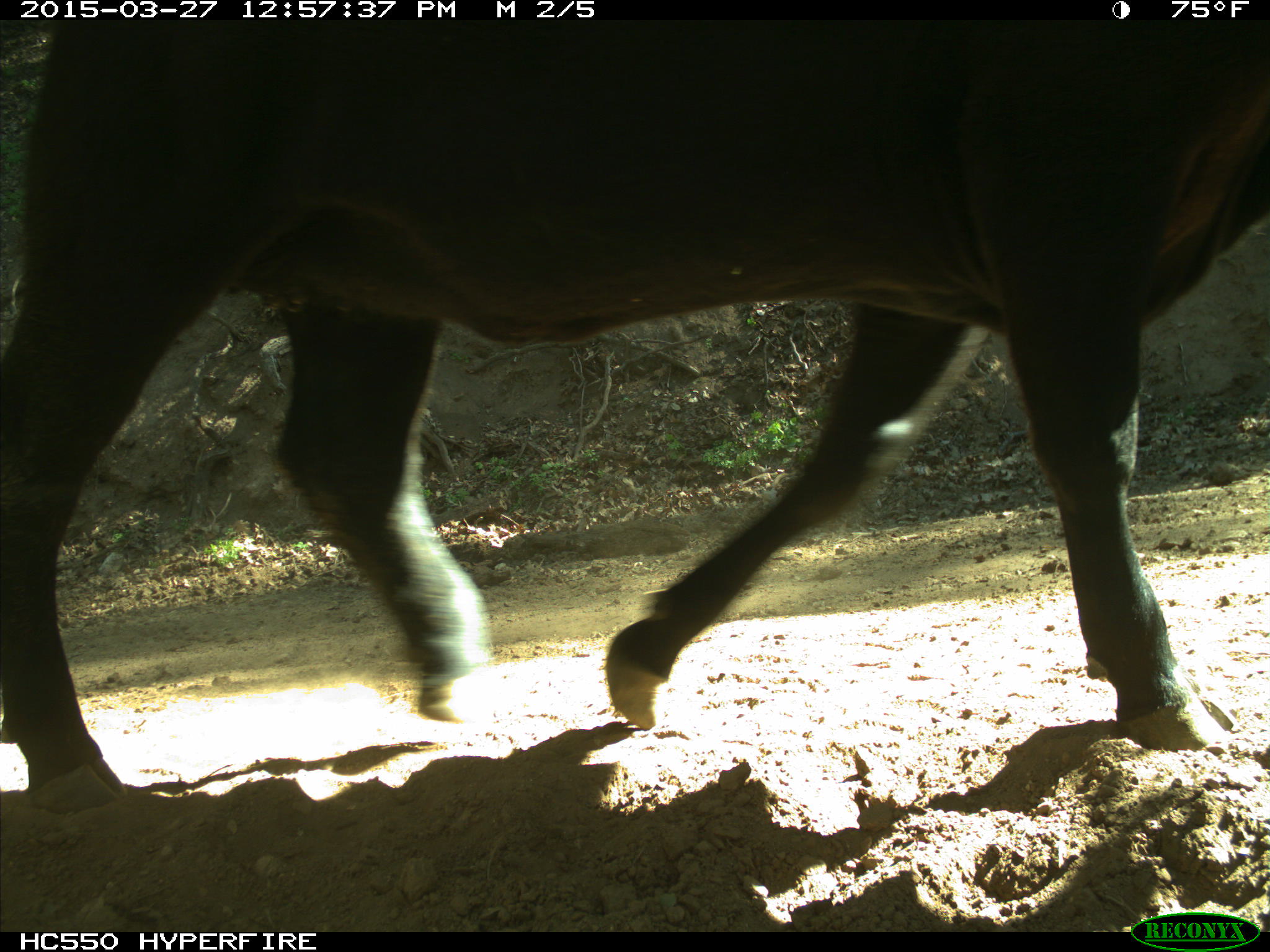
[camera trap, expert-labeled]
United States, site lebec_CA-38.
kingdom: Animalia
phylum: Chordata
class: Mammalia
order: Artiodactyla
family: Bovidae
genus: Bos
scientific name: Bos taurus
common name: domestic cow